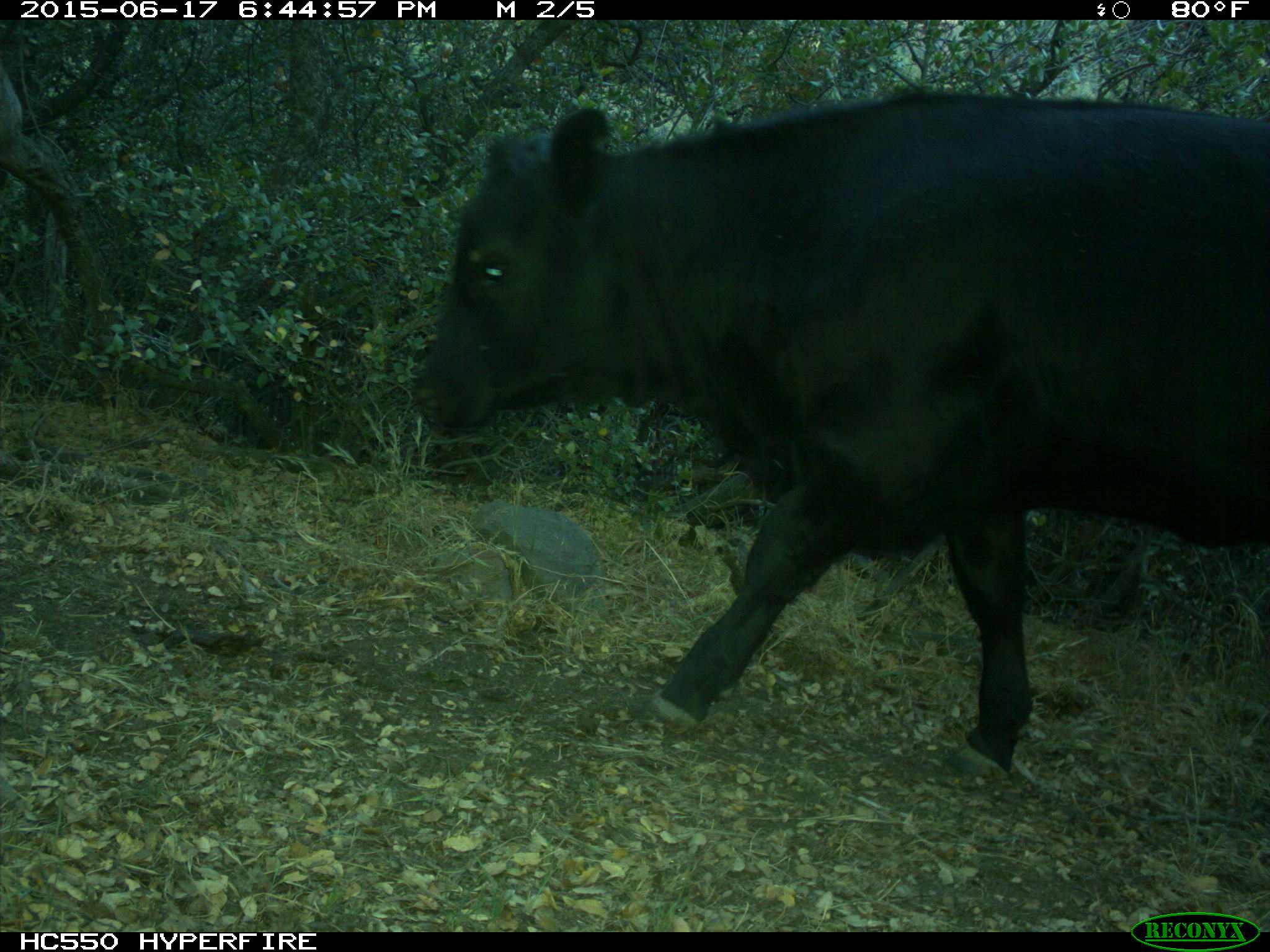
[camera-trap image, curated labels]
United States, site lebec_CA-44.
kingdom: Animalia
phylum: Chordata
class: Mammalia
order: Artiodactyla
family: Bovidae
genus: Bos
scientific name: Bos taurus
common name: domestic cow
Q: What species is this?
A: Bos taurus (domestic cow).